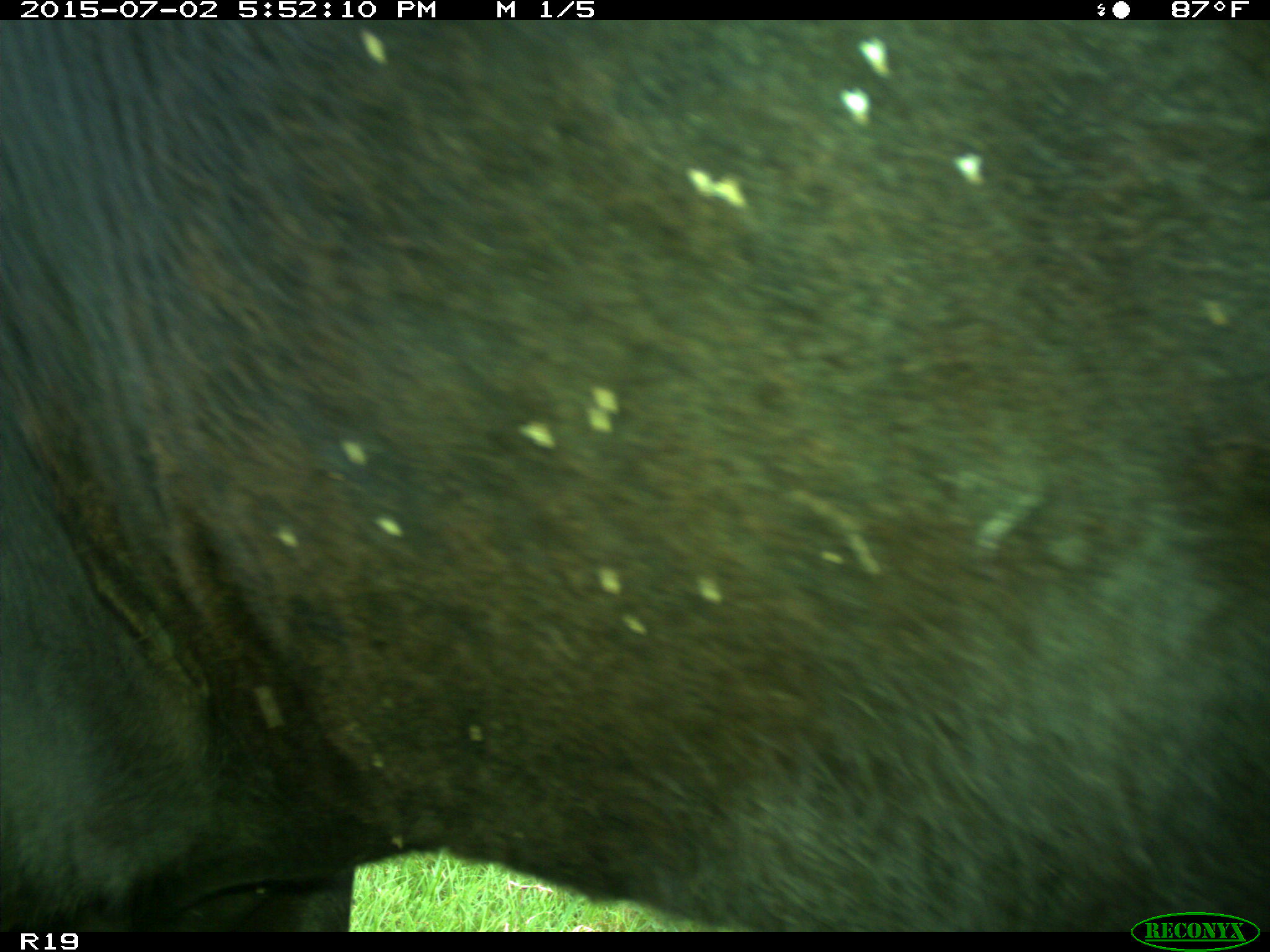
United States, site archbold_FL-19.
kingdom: Animalia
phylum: Chordata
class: Mammalia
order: Artiodactyla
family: Bovidae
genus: Bos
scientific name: Bos taurus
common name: domestic cow